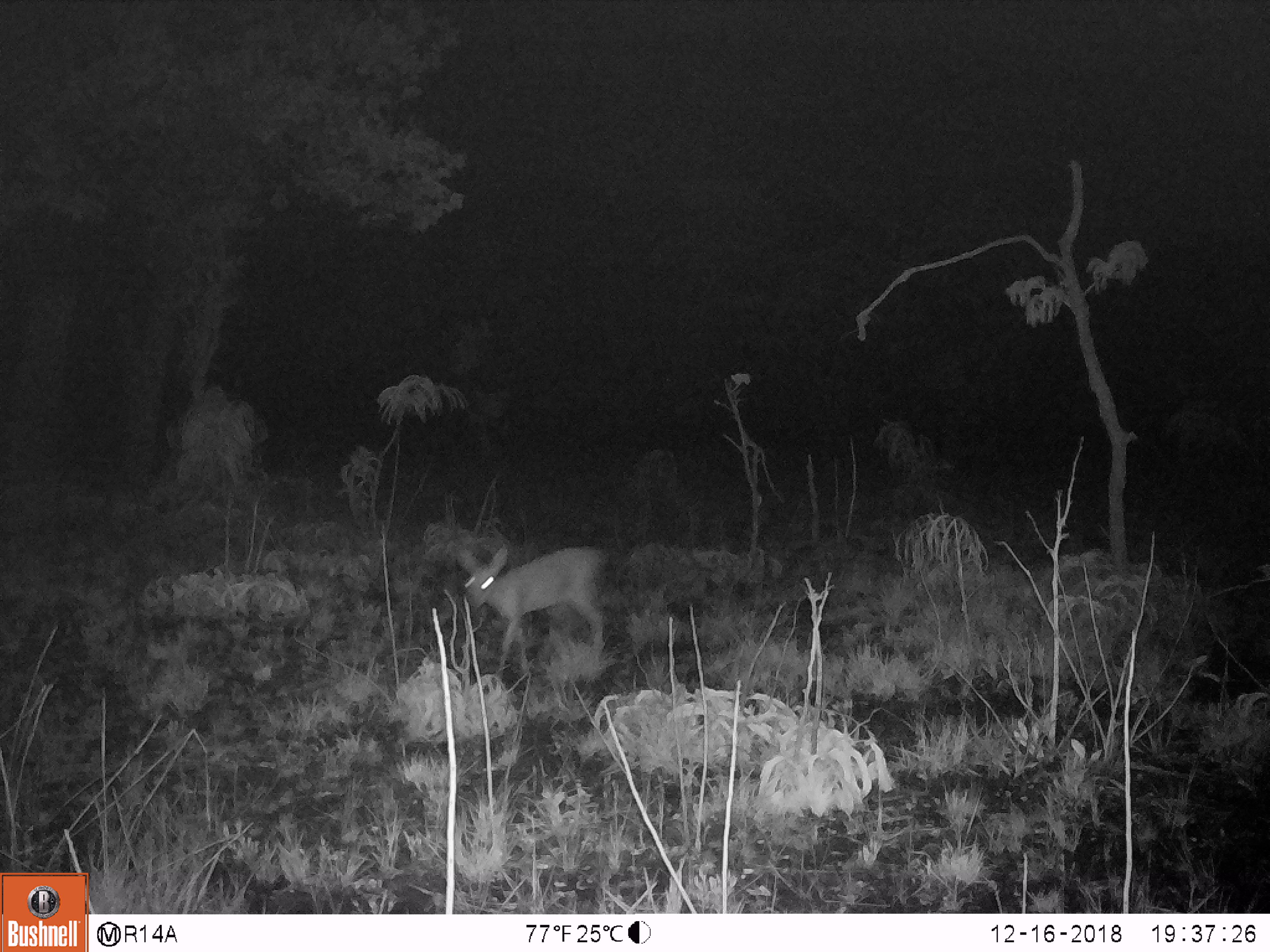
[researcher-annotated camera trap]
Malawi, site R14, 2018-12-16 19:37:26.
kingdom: Animalia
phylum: Chordata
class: Mammalia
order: Artiodactyla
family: Bovidae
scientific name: Antilopinae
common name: small antelope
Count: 1.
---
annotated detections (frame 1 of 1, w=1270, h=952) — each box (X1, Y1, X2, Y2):
small antelope: (450, 537, 617, 682)